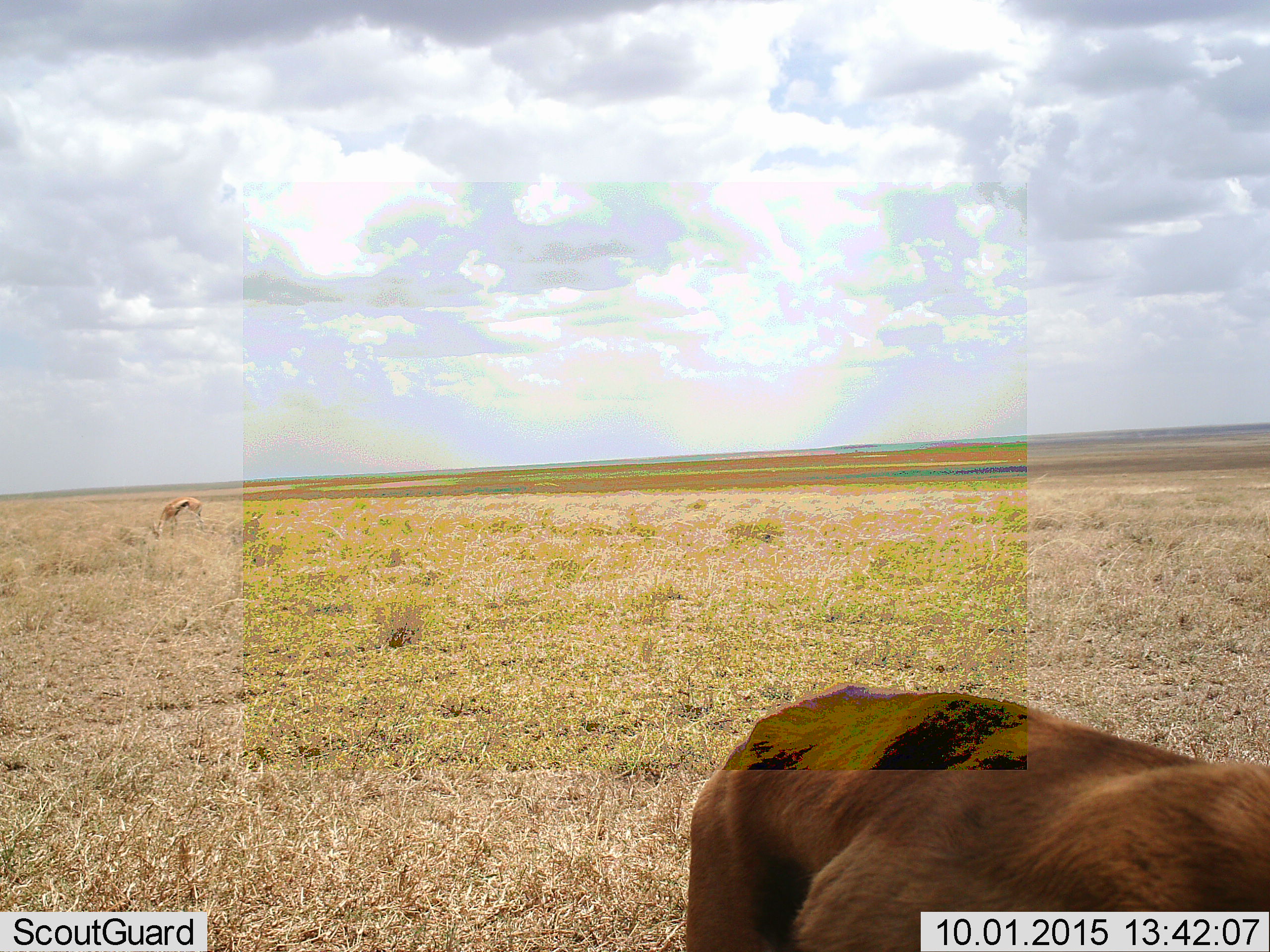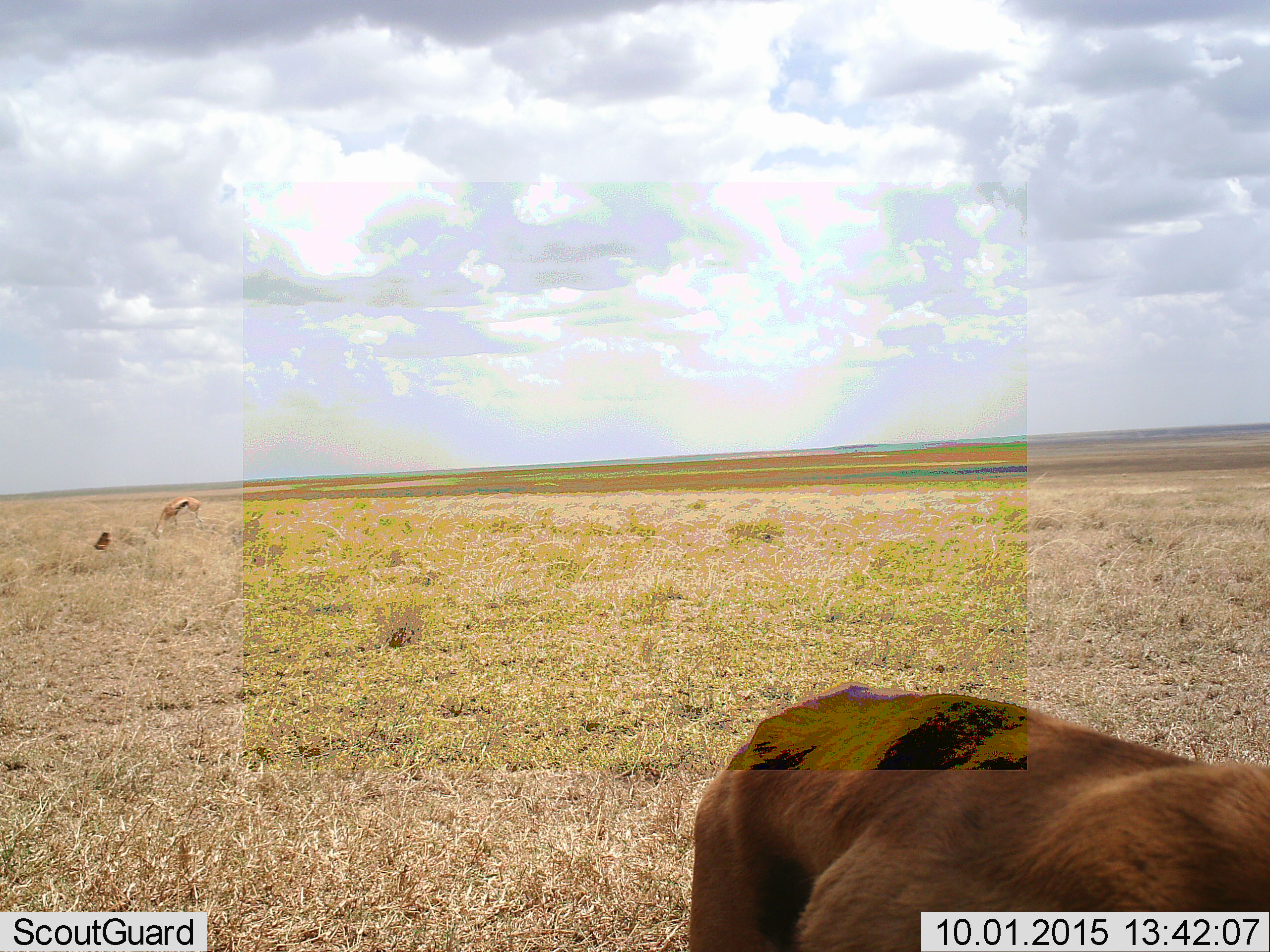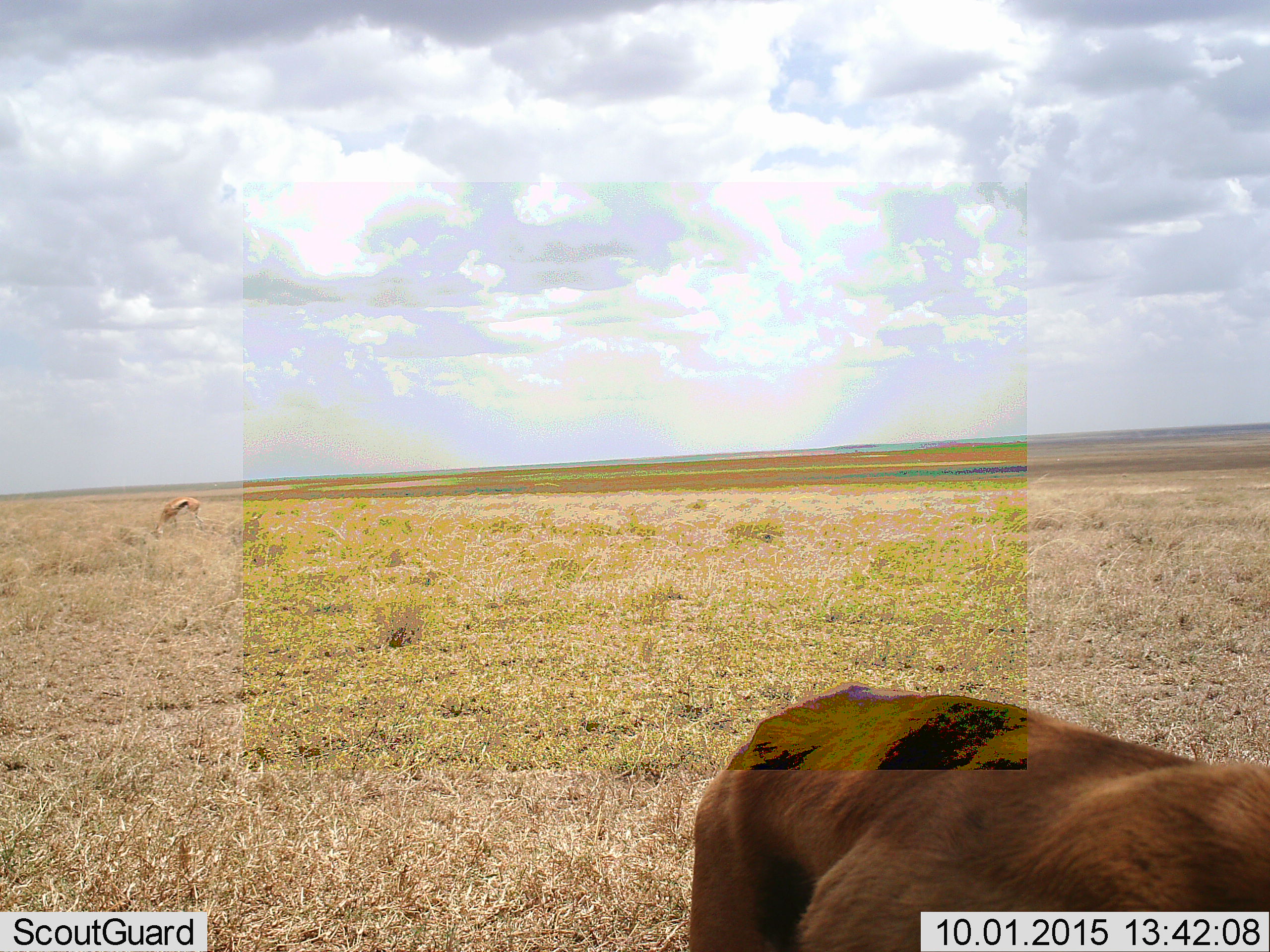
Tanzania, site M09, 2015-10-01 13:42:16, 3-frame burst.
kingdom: Animalia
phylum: Chordata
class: Mammalia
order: Artiodactyla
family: Bovidae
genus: Eudorcas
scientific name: Eudorcas thomsonii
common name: thomson's gazelle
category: gazellethomsons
Gazellethomsons (thomson's gazelle) (Eudorcas thomsonii), count 2. Behavior (volunteer vote fractions): standing 86%, resting 0%, moving 0%, interacting 0%. Young present (vote fraction): 0%. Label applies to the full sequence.